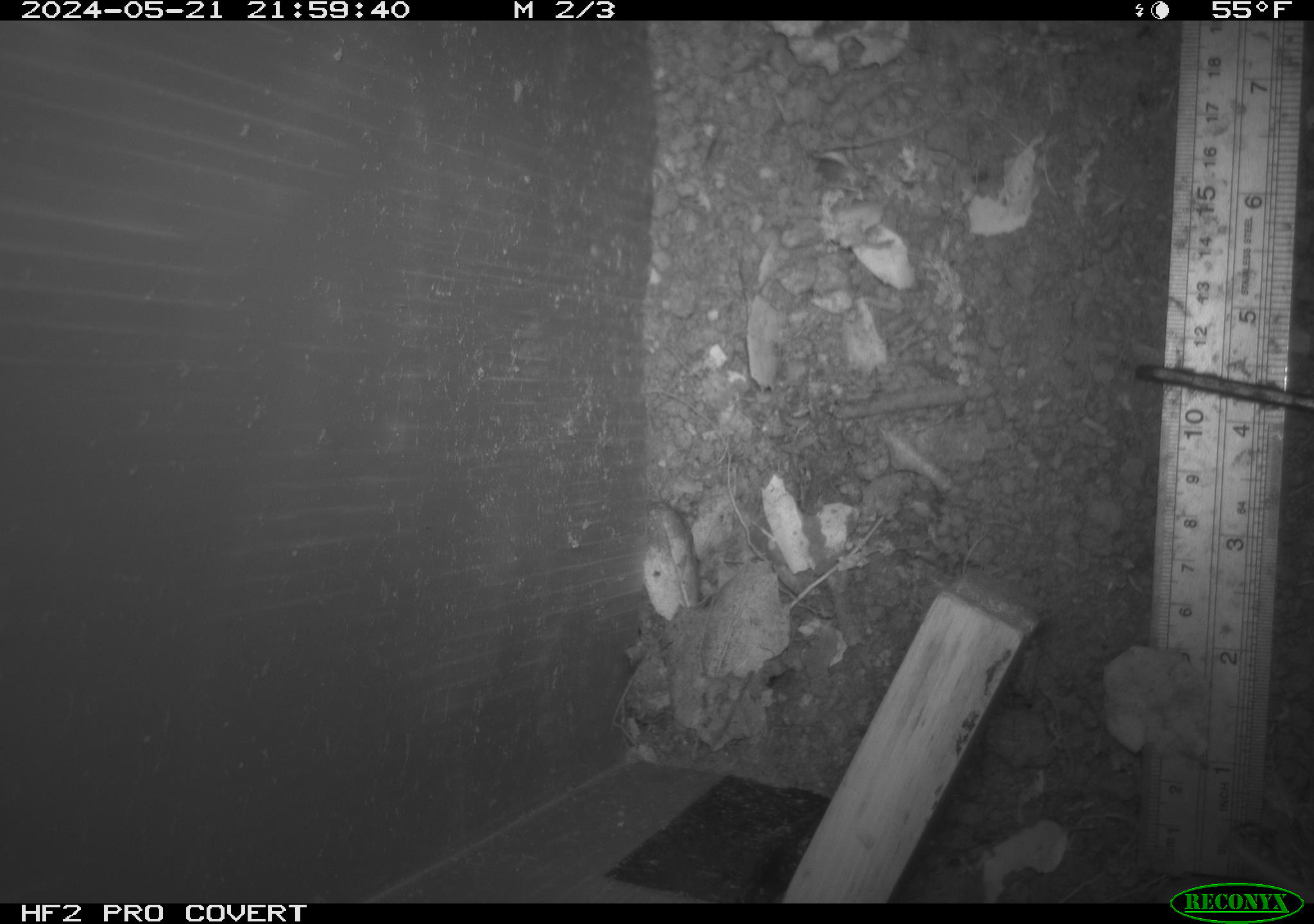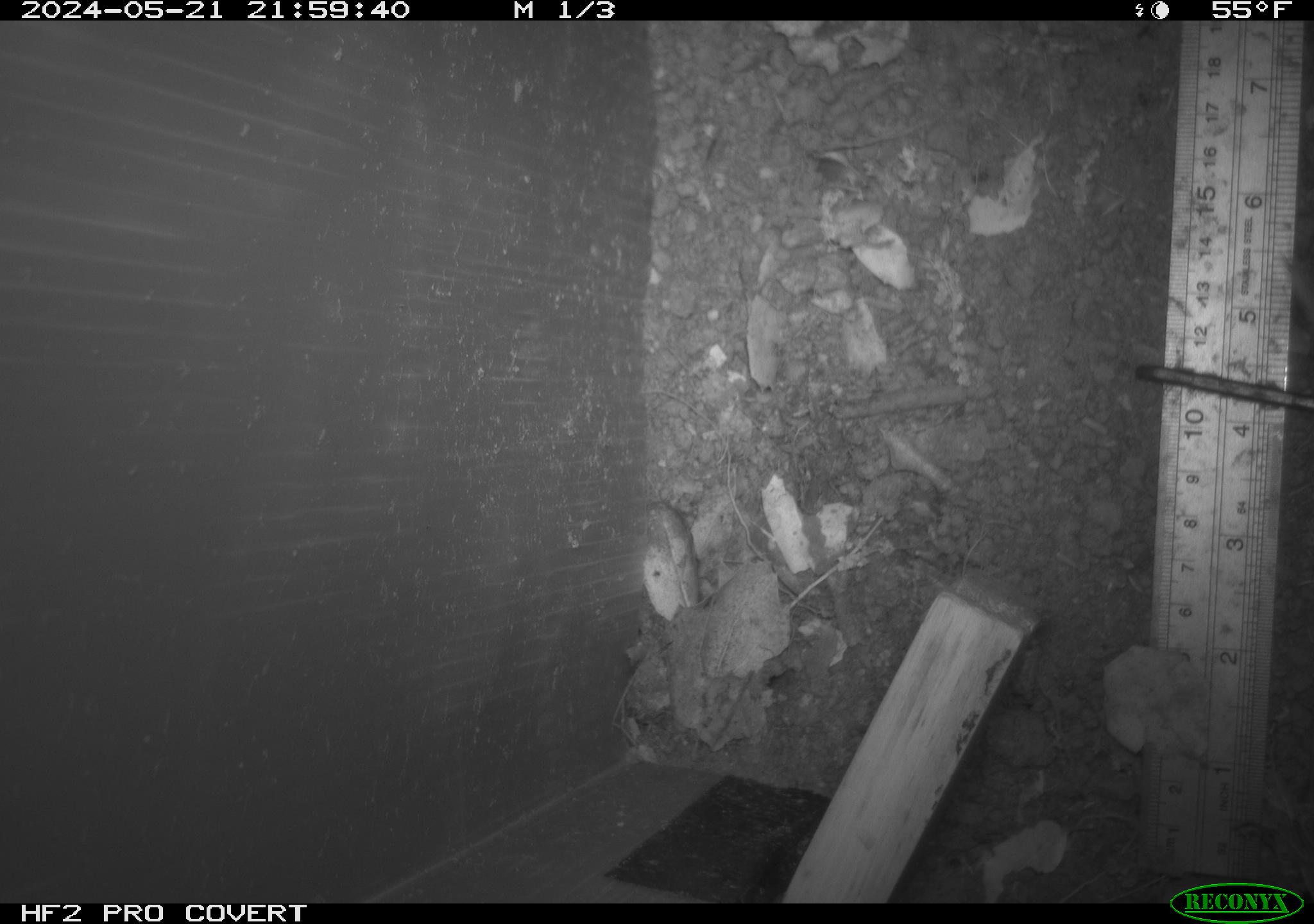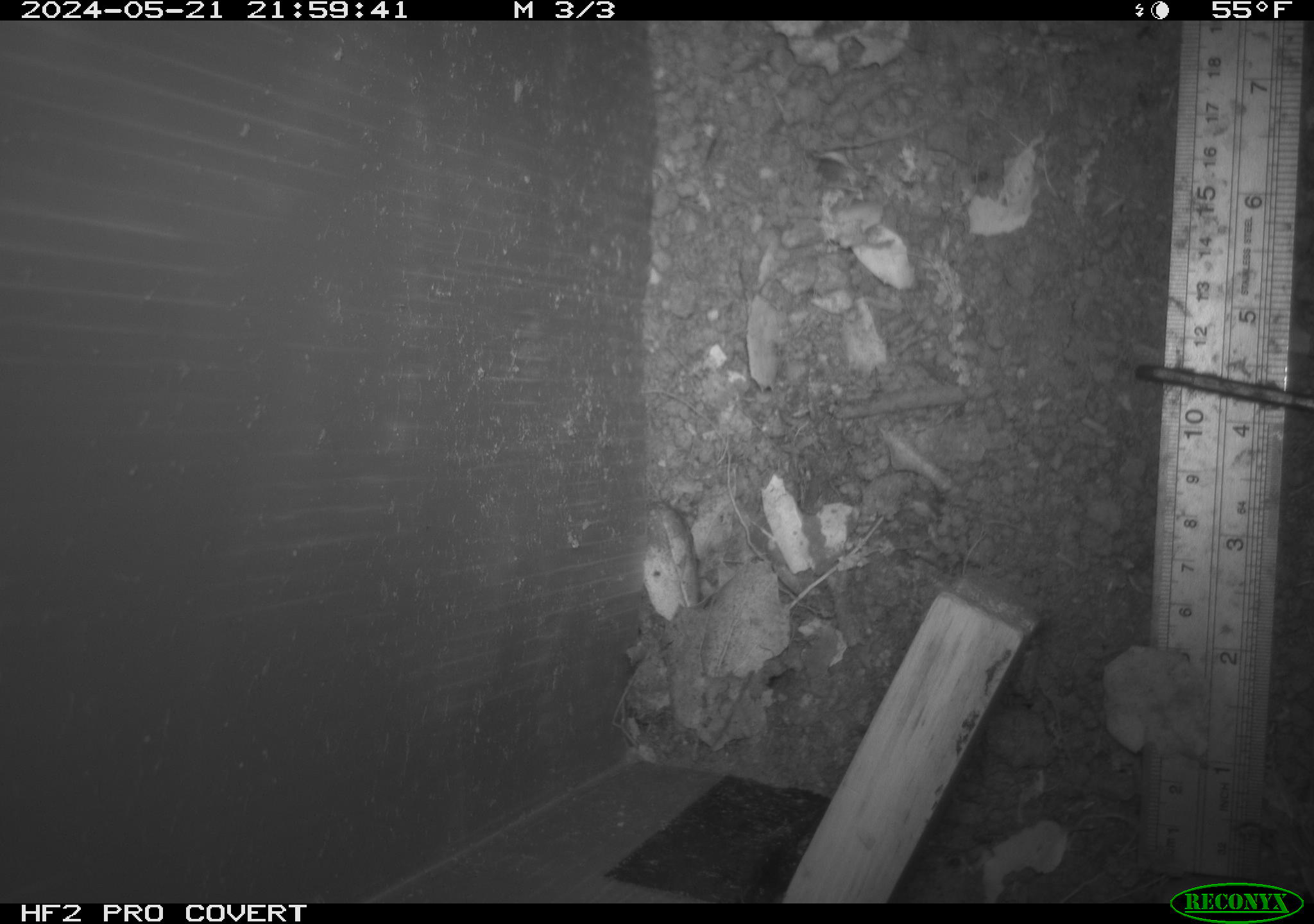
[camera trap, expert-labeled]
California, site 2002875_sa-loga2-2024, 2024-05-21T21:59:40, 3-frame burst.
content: unidentified animal